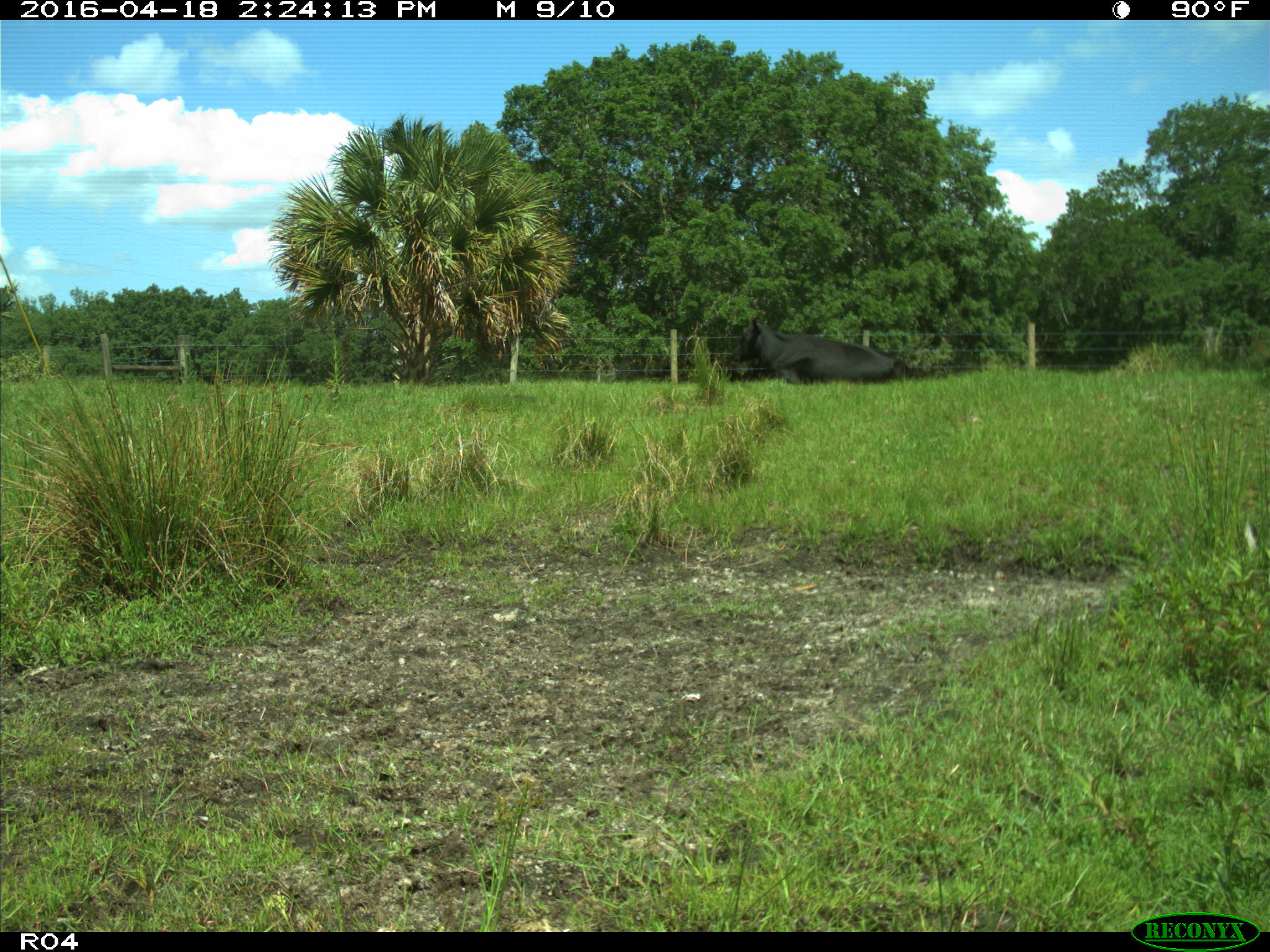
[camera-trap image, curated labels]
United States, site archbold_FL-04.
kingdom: Animalia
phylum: Chordata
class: Mammalia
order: Artiodactyla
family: Bovidae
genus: Bos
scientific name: Bos taurus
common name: domestic cow